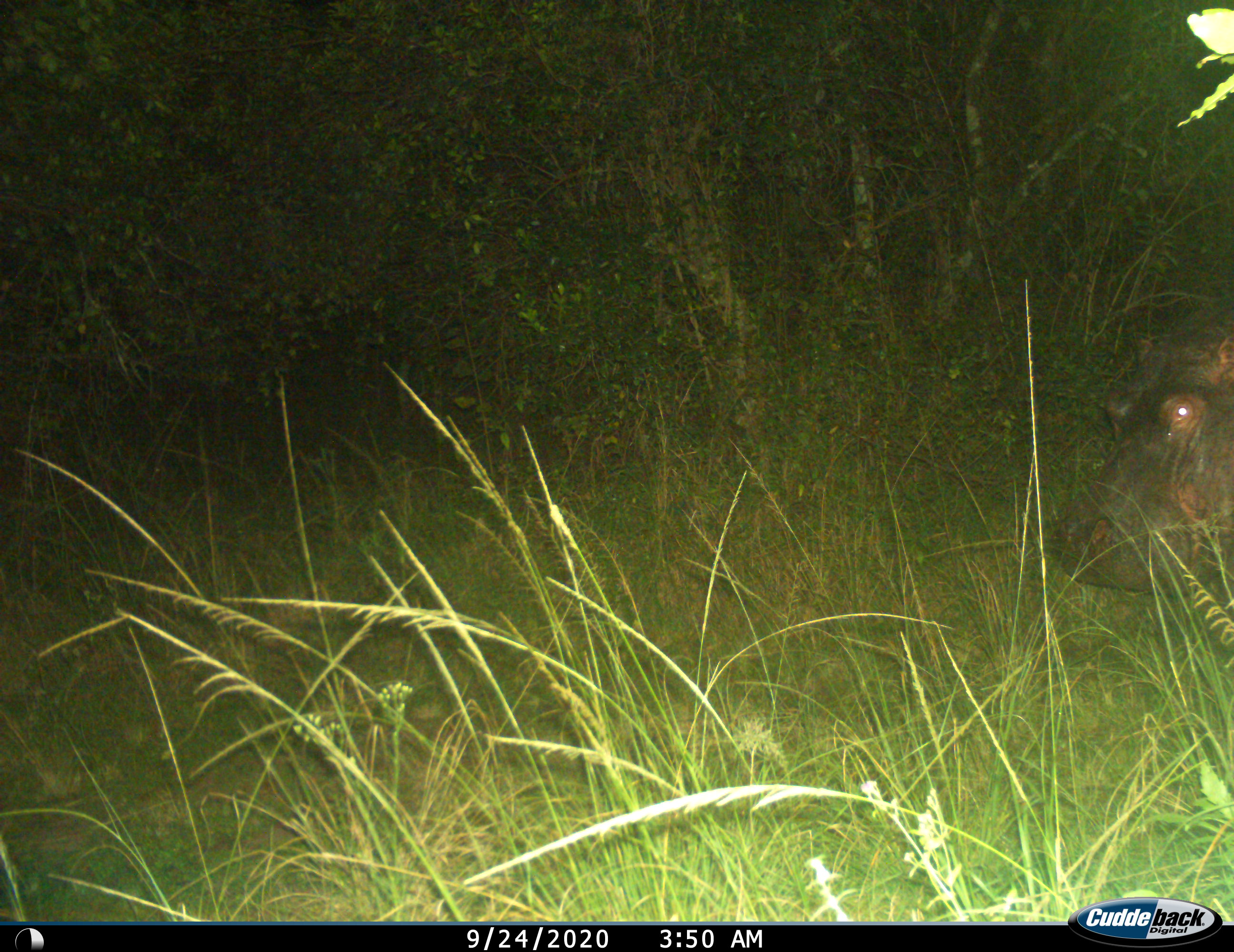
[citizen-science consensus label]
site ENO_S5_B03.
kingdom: Animalia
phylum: Chordata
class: Mammalia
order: Artiodactyla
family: Hippopotamidae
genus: Hippopotamus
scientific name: Hippopotamus amphibius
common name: hippopotamus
Hippopotamus (Hippopotamus amphibius), count 1. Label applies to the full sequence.